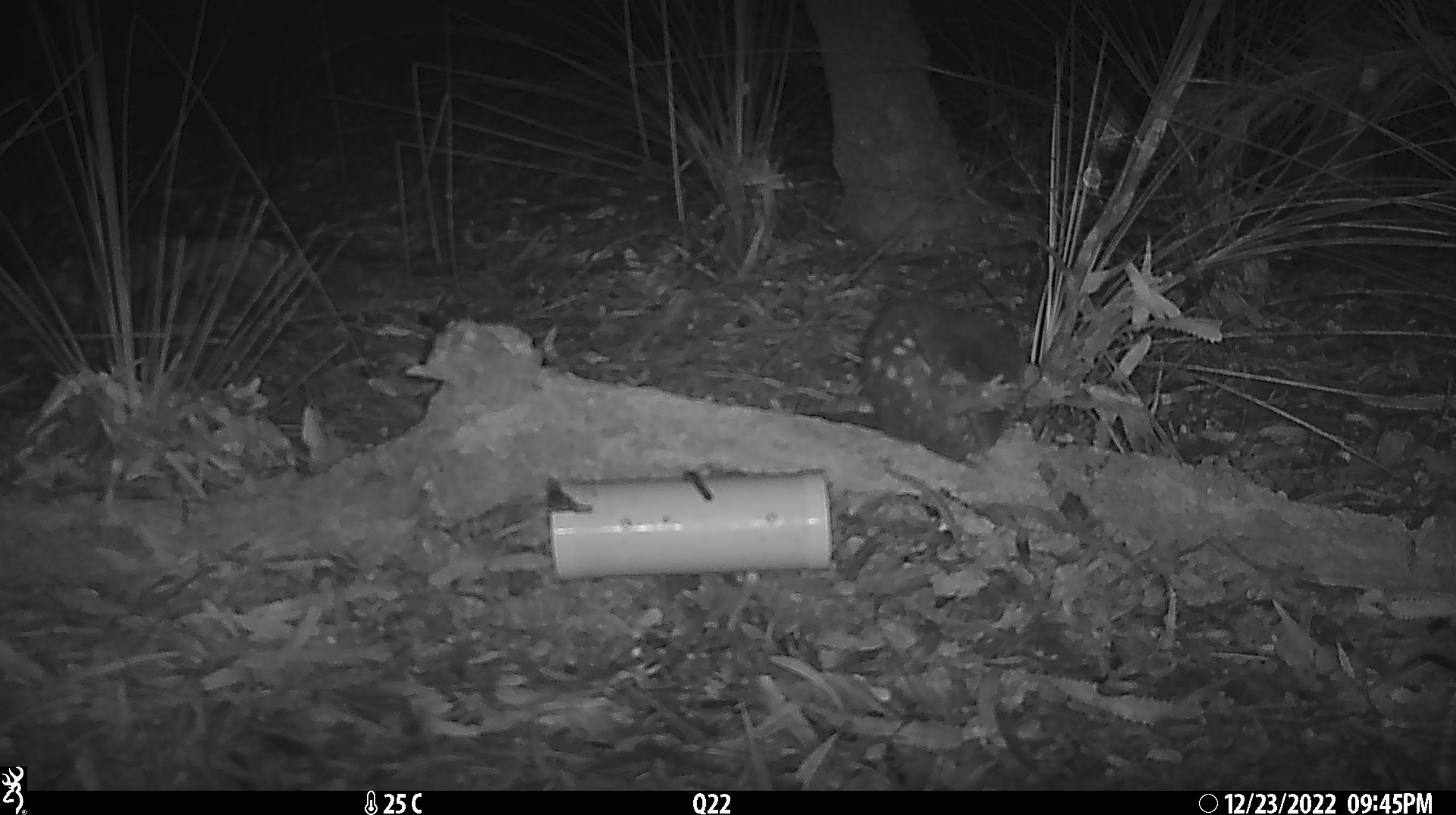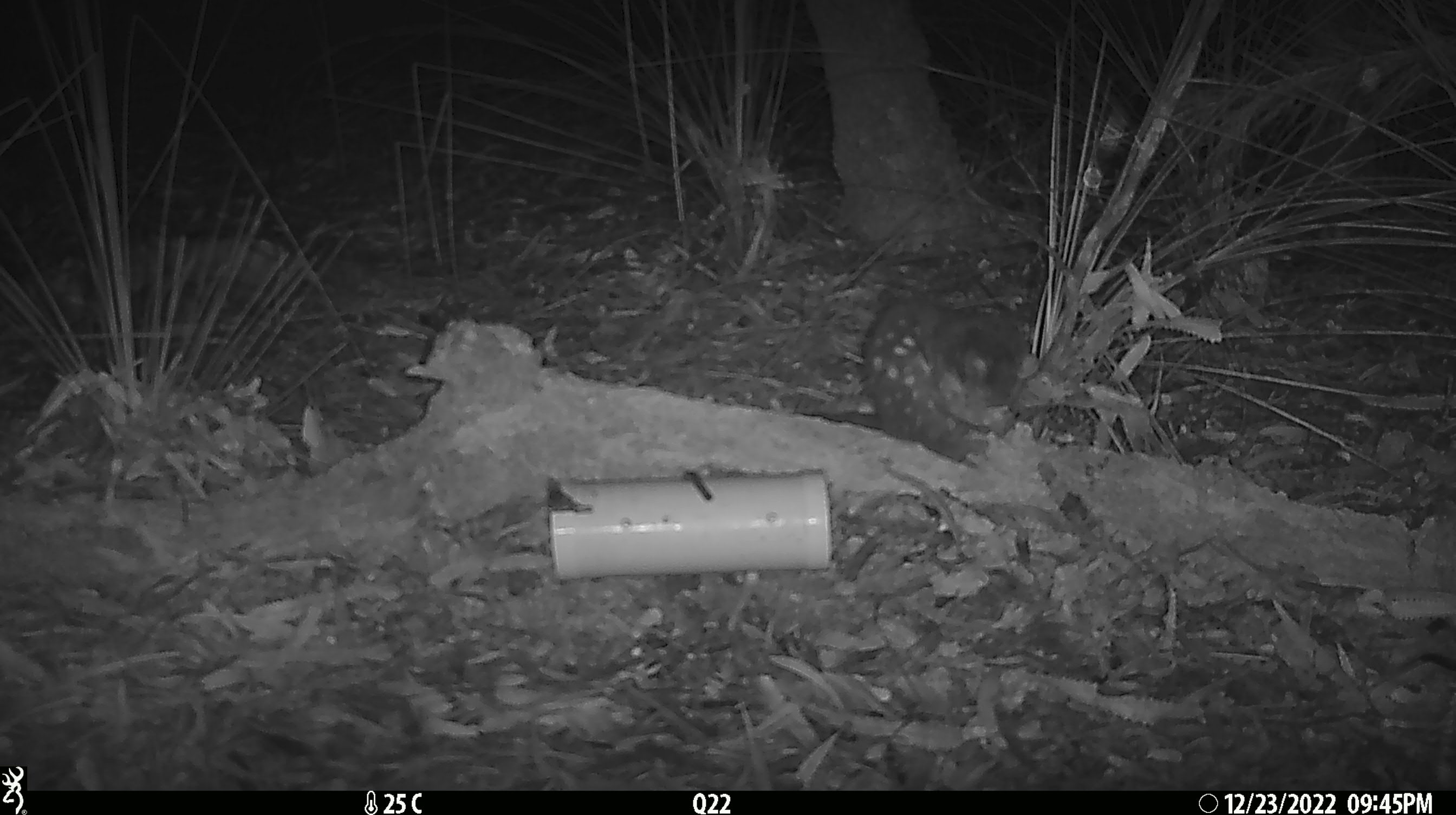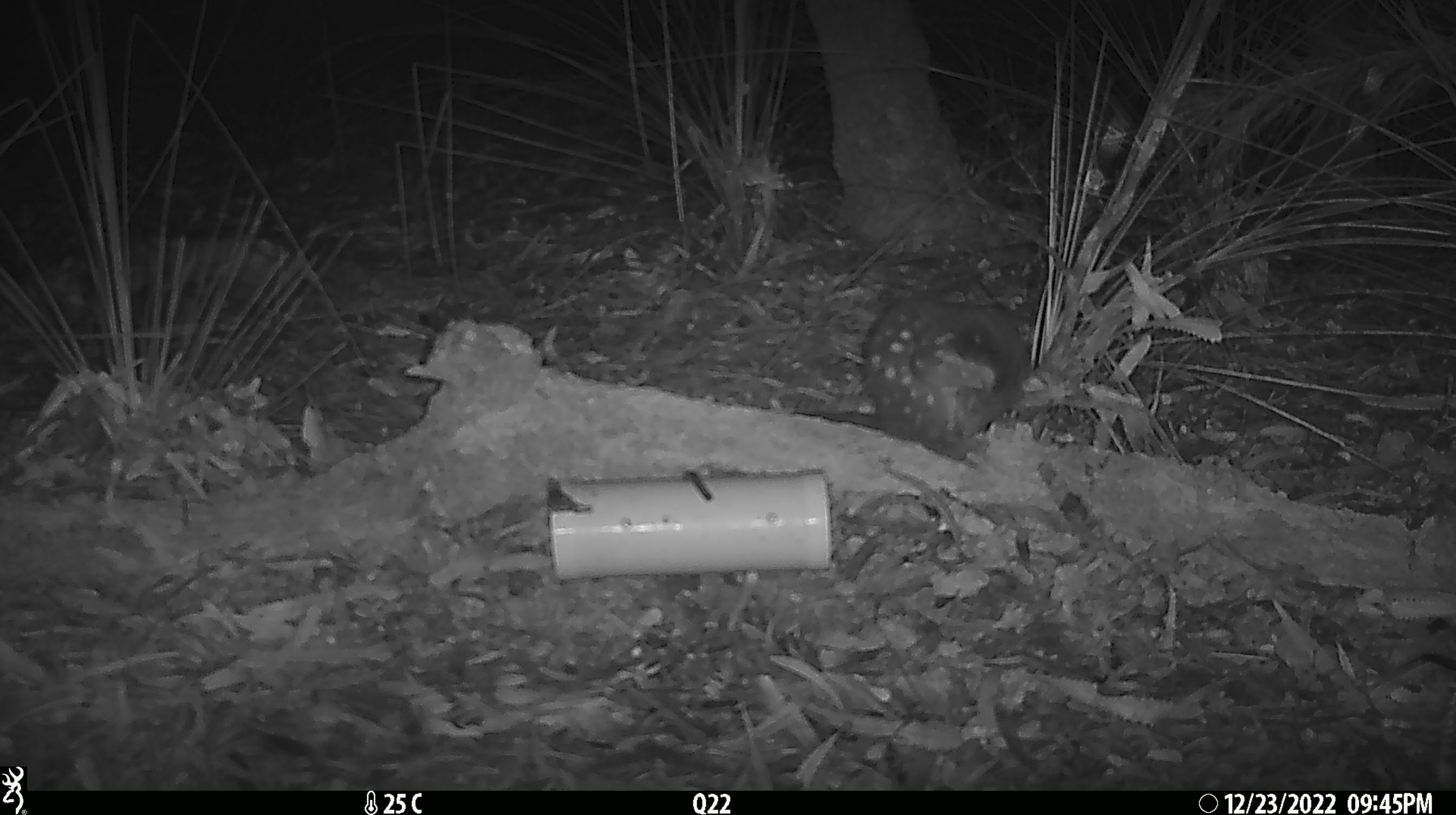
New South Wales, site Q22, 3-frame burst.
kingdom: Animalia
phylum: Chordata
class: Mammalia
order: Dasyuromorphia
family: Dasyuridae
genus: Dasyurus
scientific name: Dasyurus maculatus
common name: spotted-tailed quoll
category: quoll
Quoll (spotted-tailed quoll) (Dasyurus maculatus).